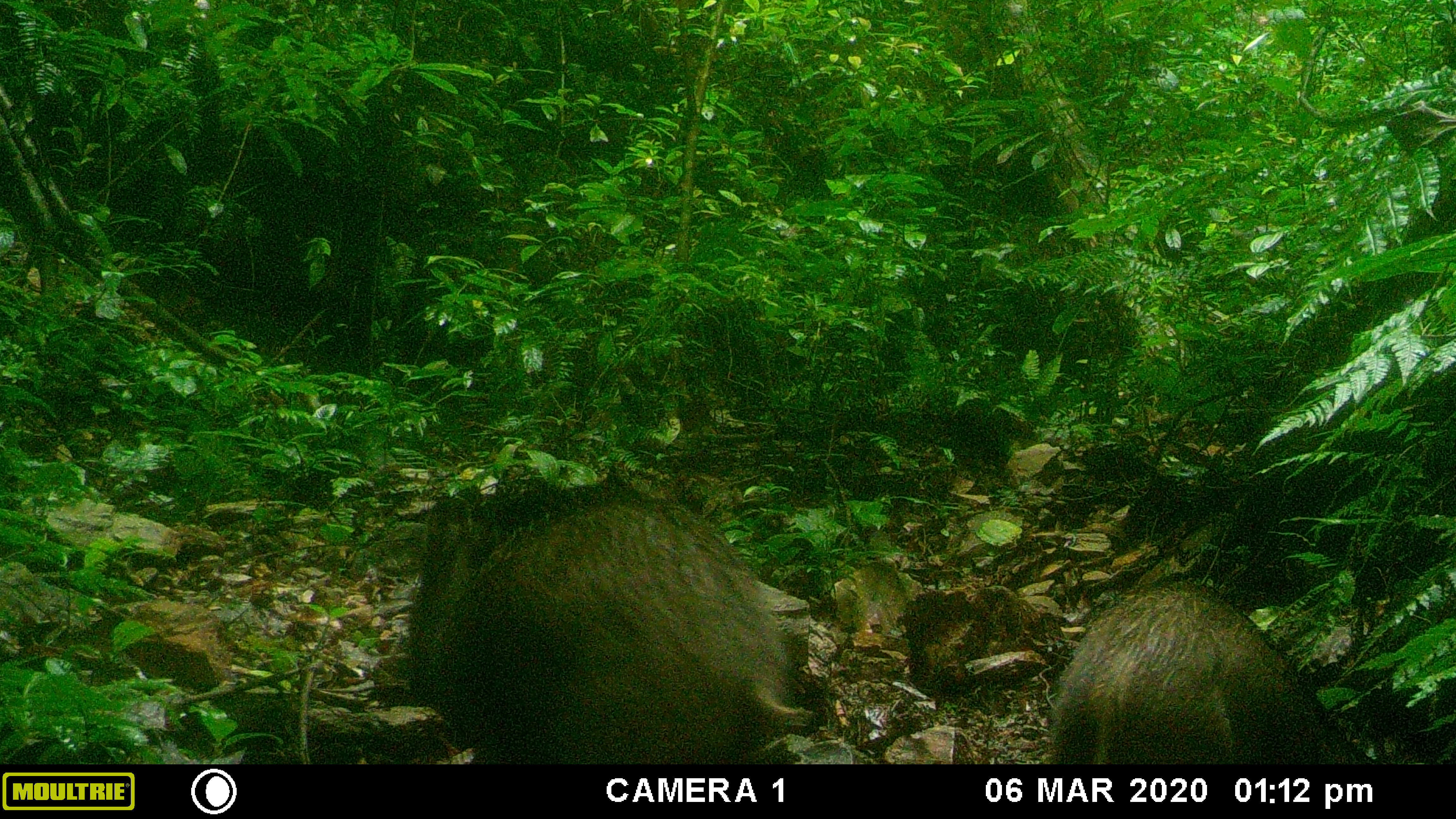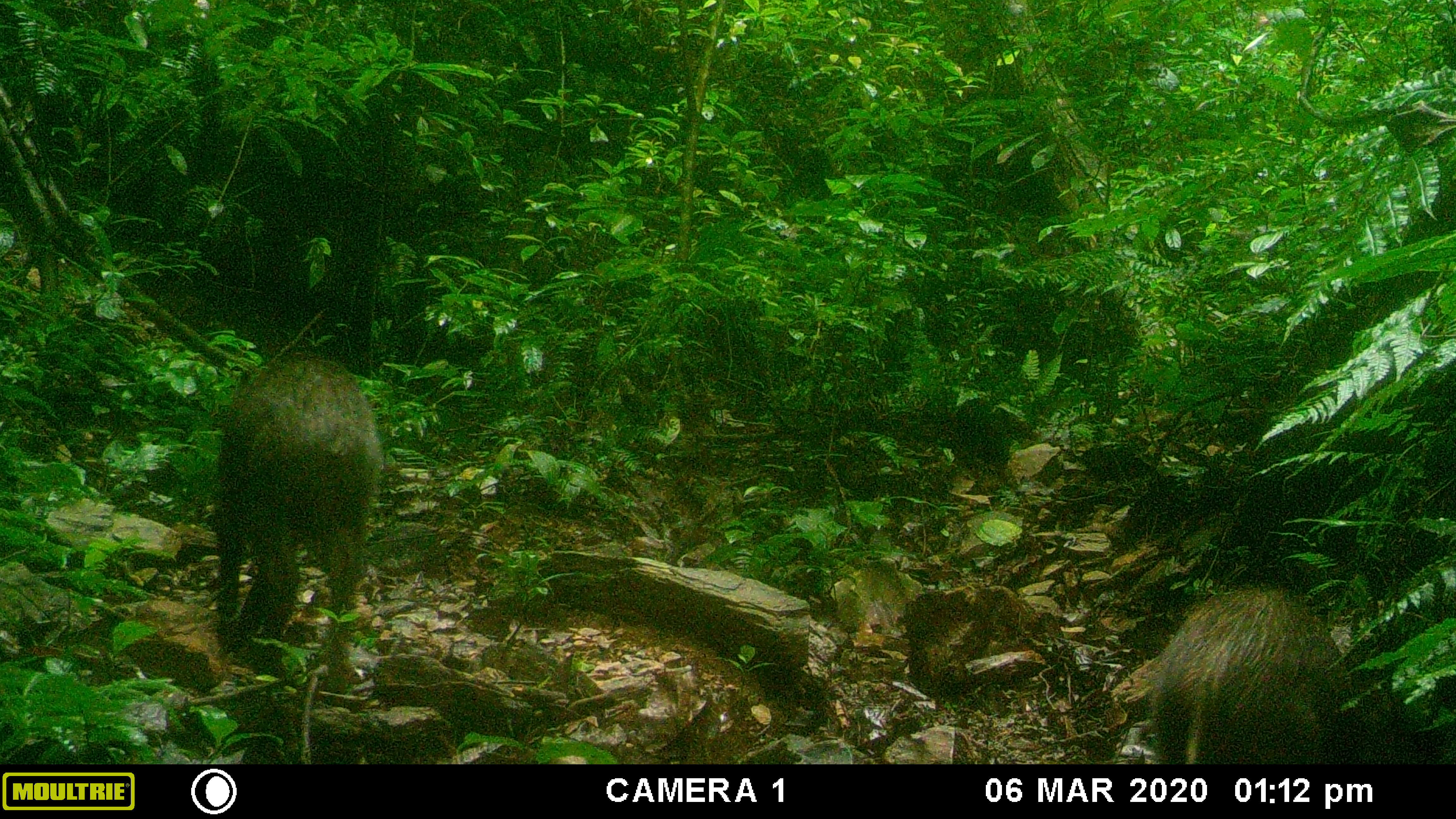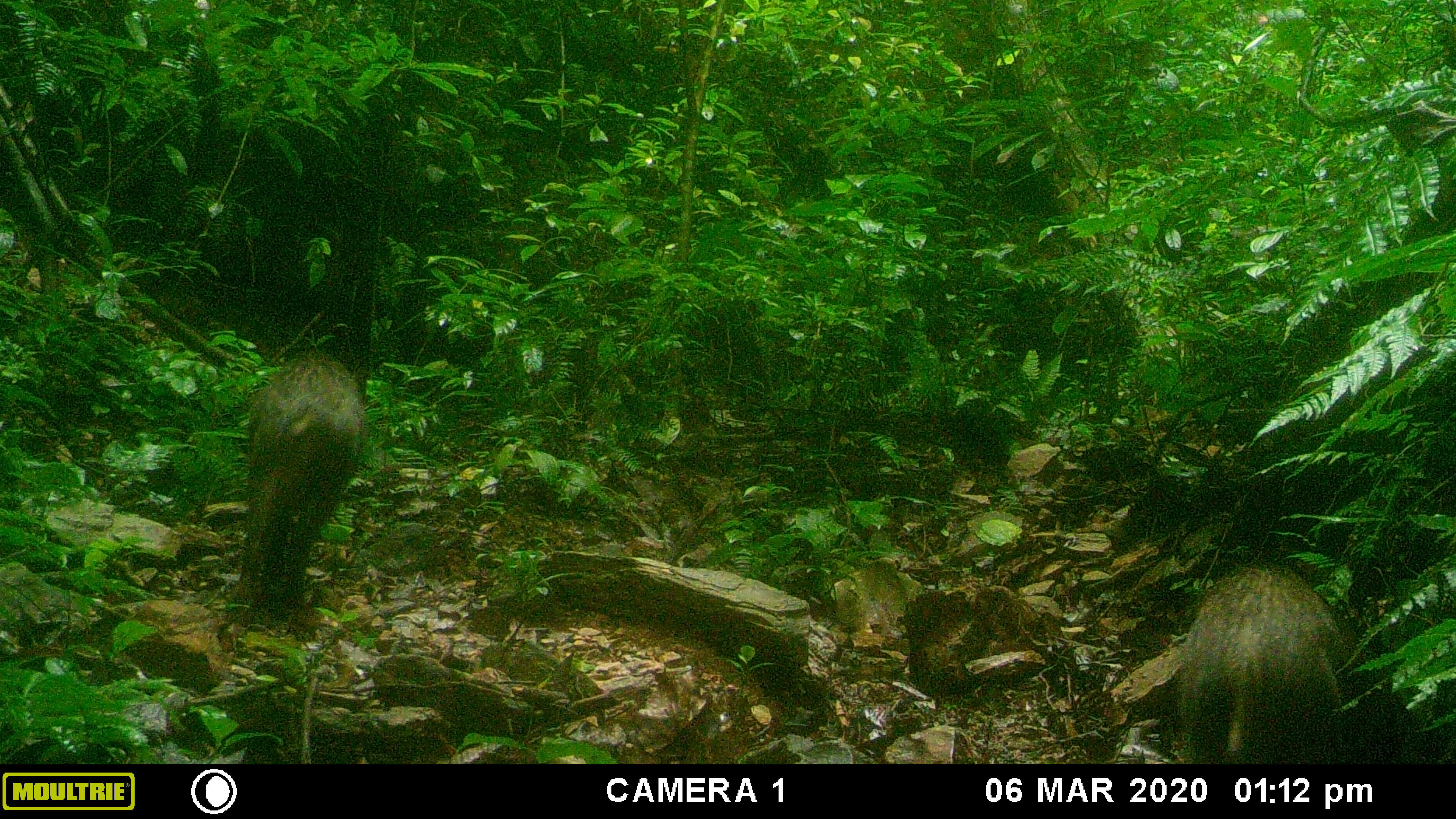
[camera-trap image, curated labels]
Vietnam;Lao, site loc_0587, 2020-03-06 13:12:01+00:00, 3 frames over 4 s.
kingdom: Animalia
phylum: Chordata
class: Mammalia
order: Artiodactyla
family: Suidae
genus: Sus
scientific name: Sus scrofa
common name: eurasian wild pig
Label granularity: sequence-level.